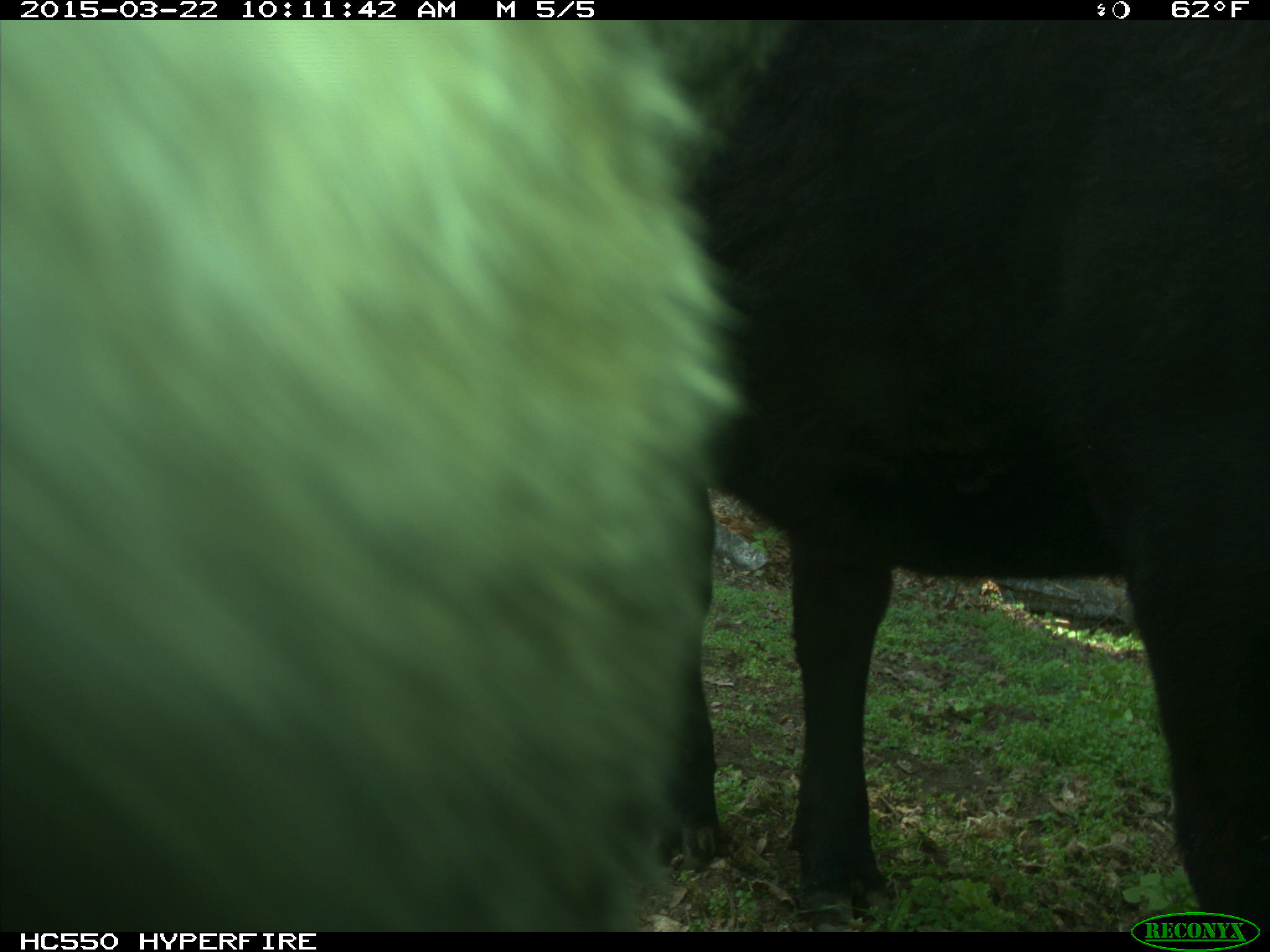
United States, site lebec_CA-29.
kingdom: Animalia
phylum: Chordata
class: Mammalia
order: Artiodactyla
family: Bovidae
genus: Bos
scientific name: Bos taurus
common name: domestic cow